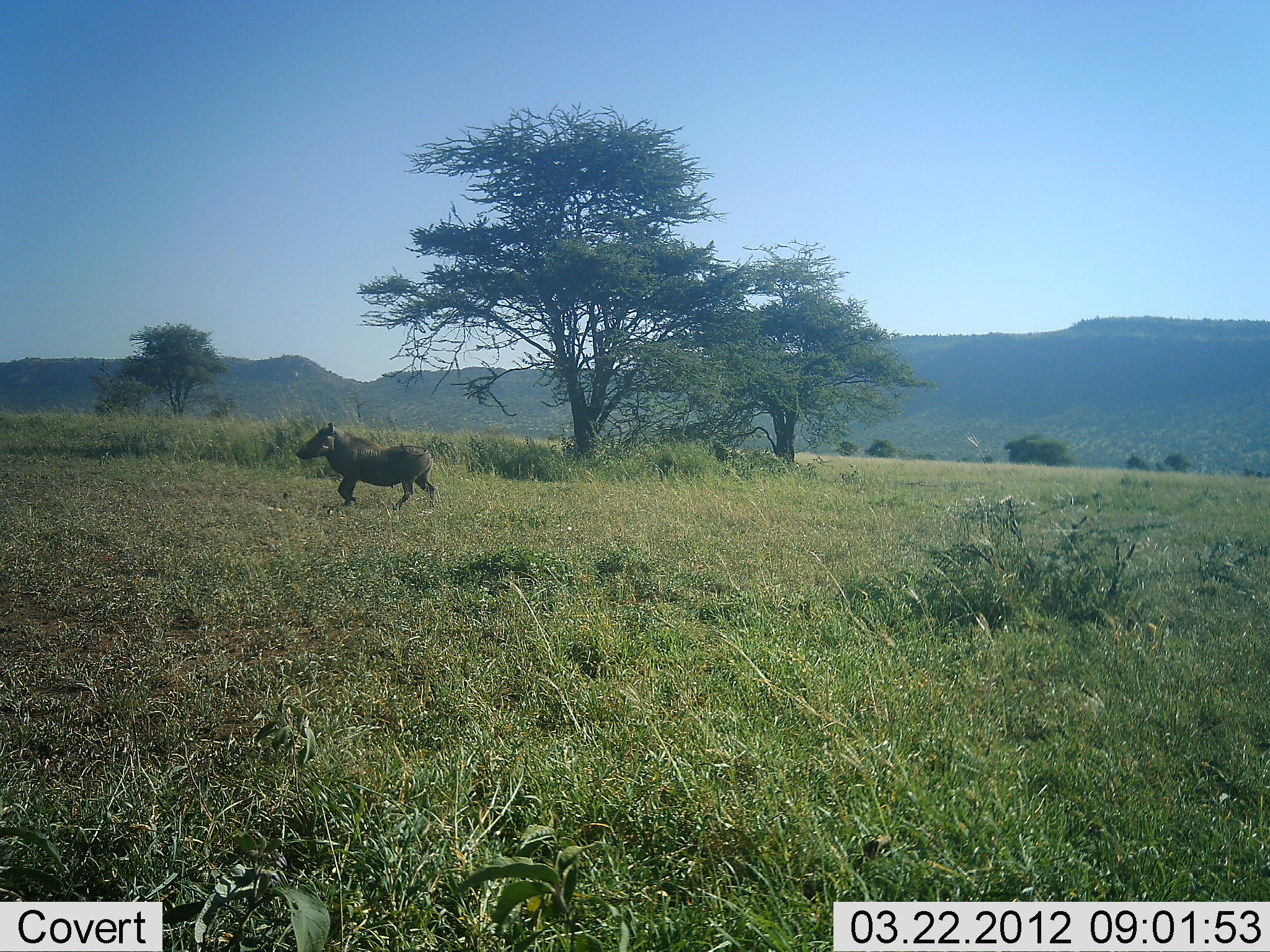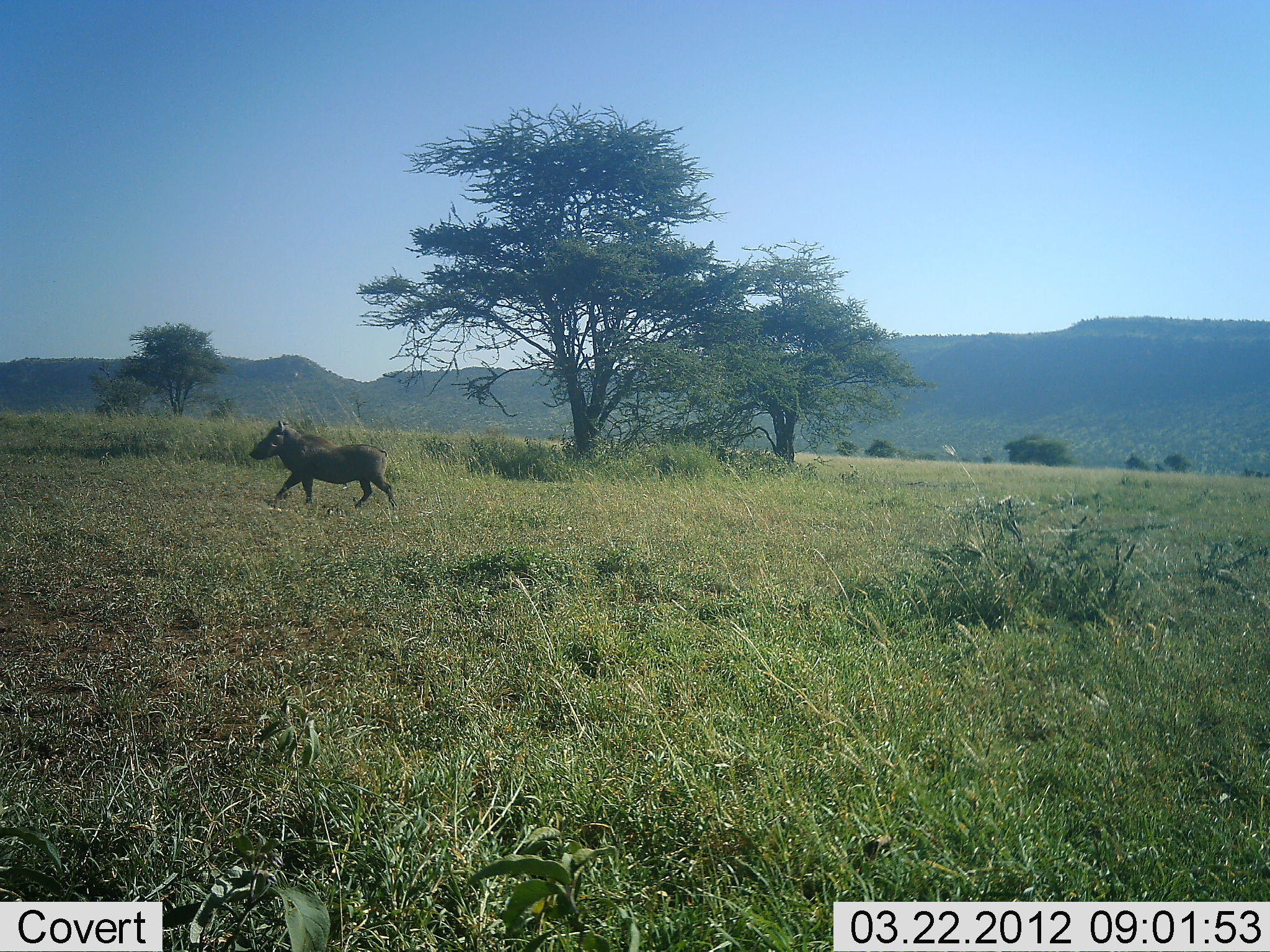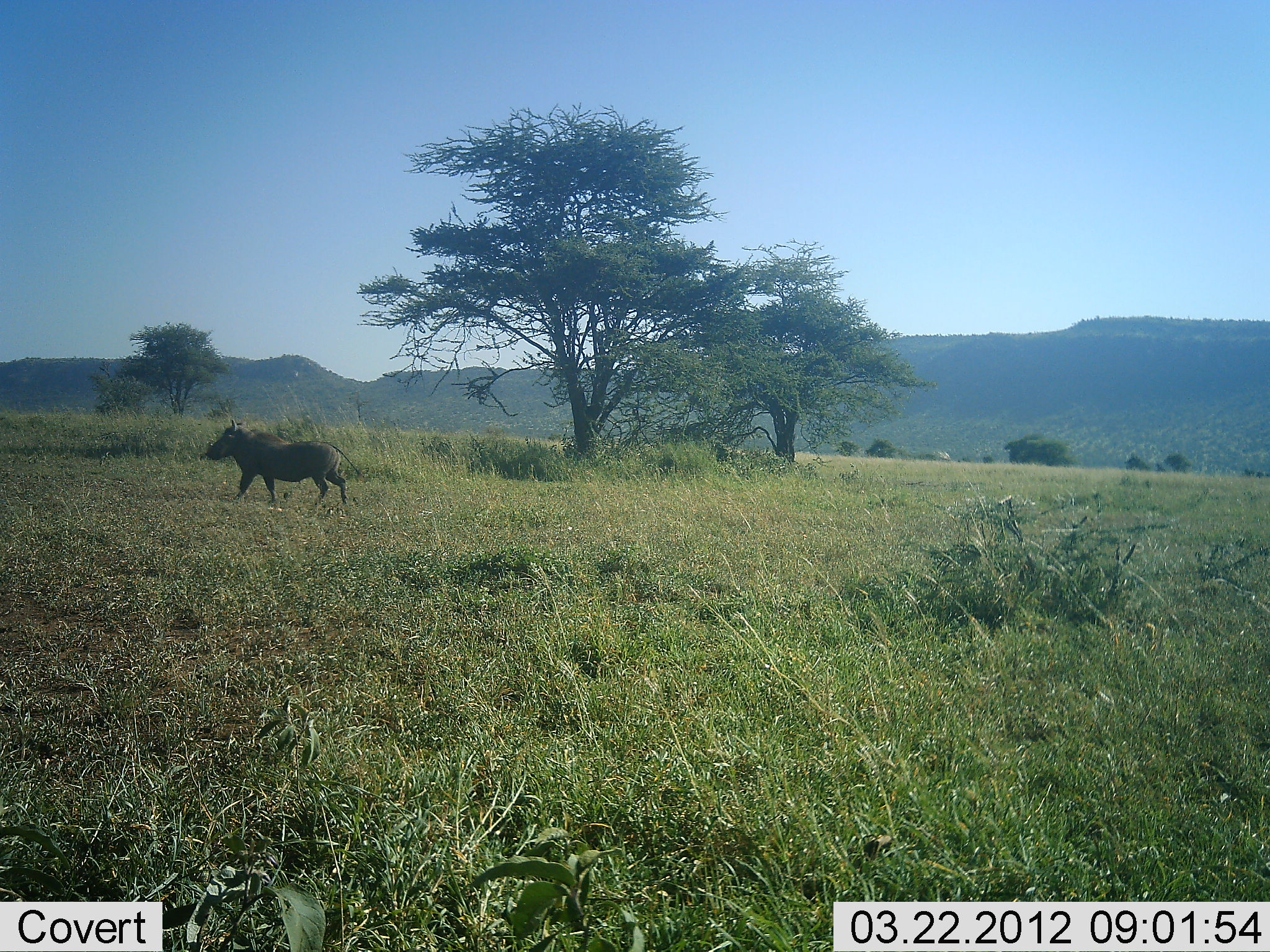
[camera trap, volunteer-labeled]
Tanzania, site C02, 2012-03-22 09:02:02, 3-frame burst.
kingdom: Animalia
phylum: Chordata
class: Mammalia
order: Artiodactyla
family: Suidae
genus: Phacochoerus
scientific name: Phacochoerus africanus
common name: warthog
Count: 1.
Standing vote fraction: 0%.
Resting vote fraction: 0%.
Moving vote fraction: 100%.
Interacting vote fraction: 0%.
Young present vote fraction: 0%.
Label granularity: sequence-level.